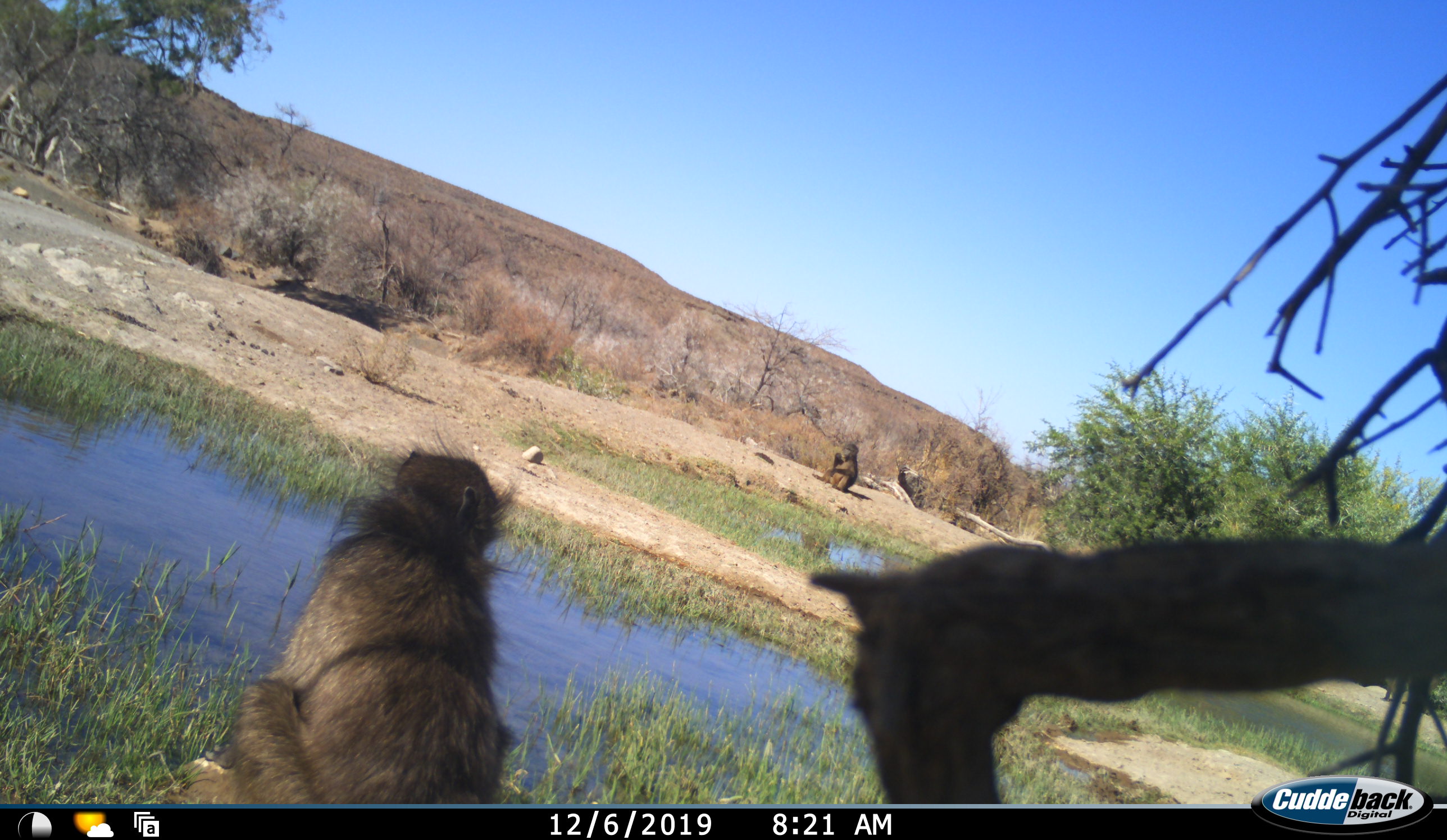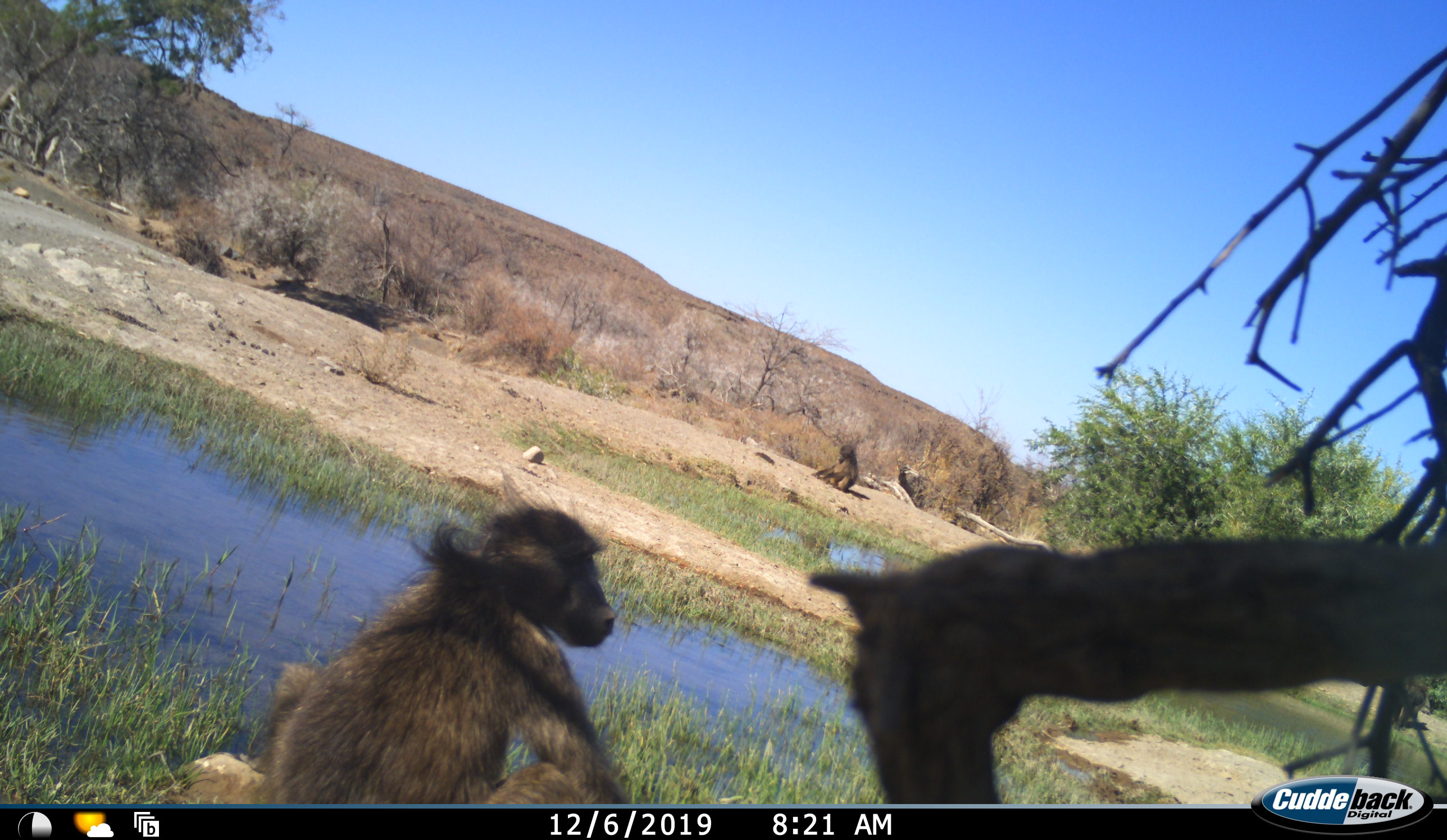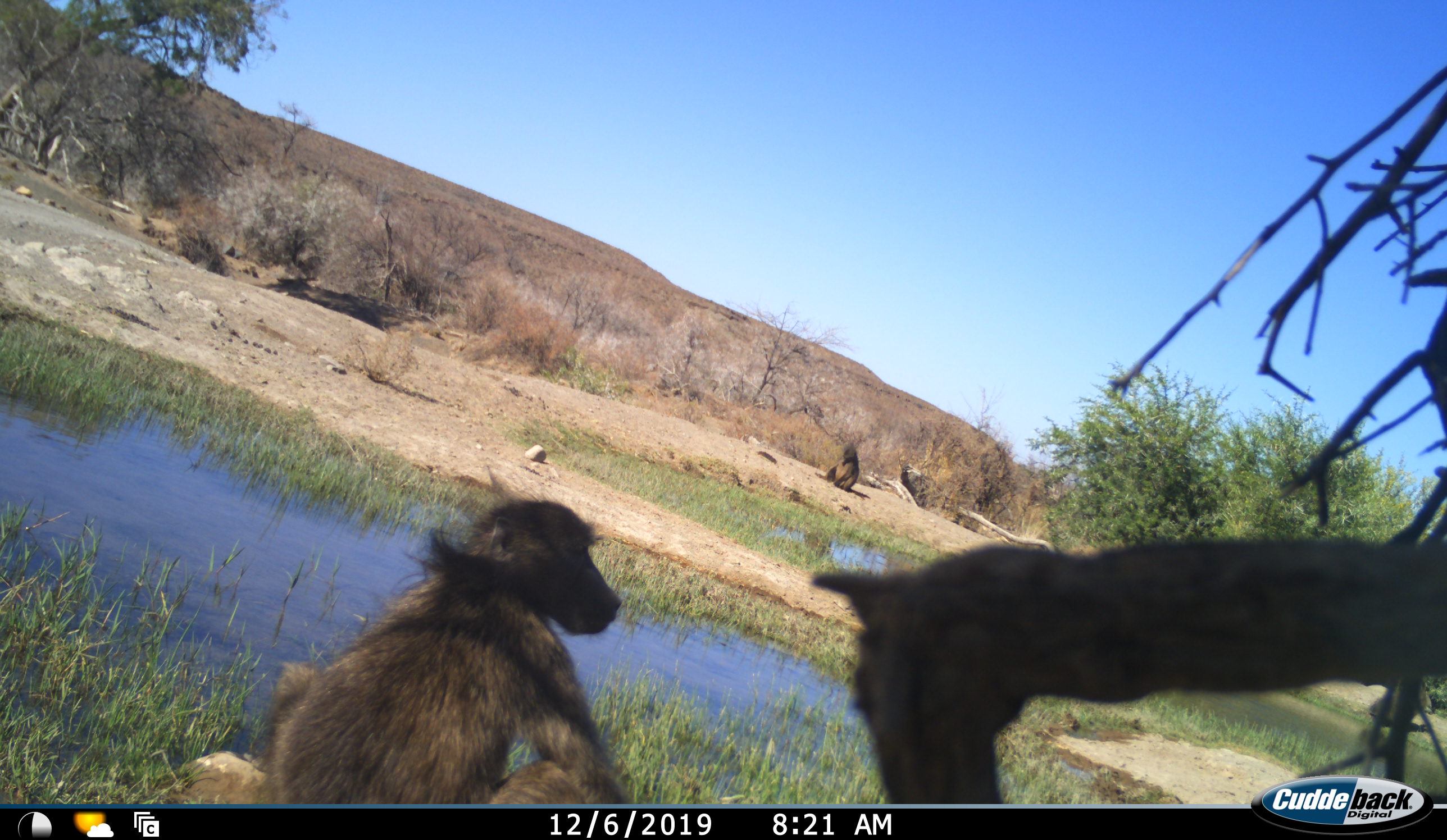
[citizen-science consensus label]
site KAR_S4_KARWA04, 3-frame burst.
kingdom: Animalia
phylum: Chordata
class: Mammalia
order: Primates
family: Cercopithecidae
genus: Papio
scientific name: Papio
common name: baboon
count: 2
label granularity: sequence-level